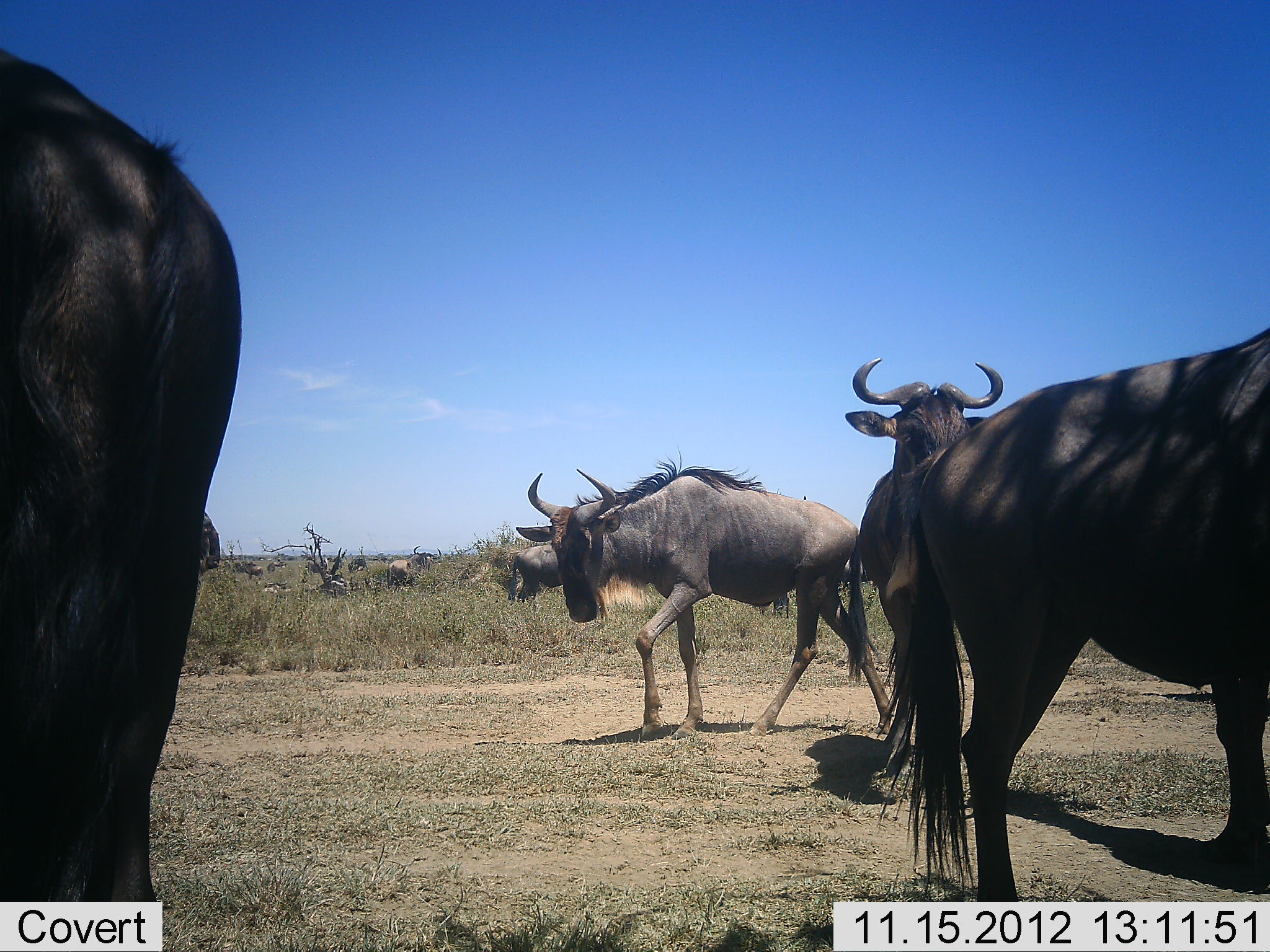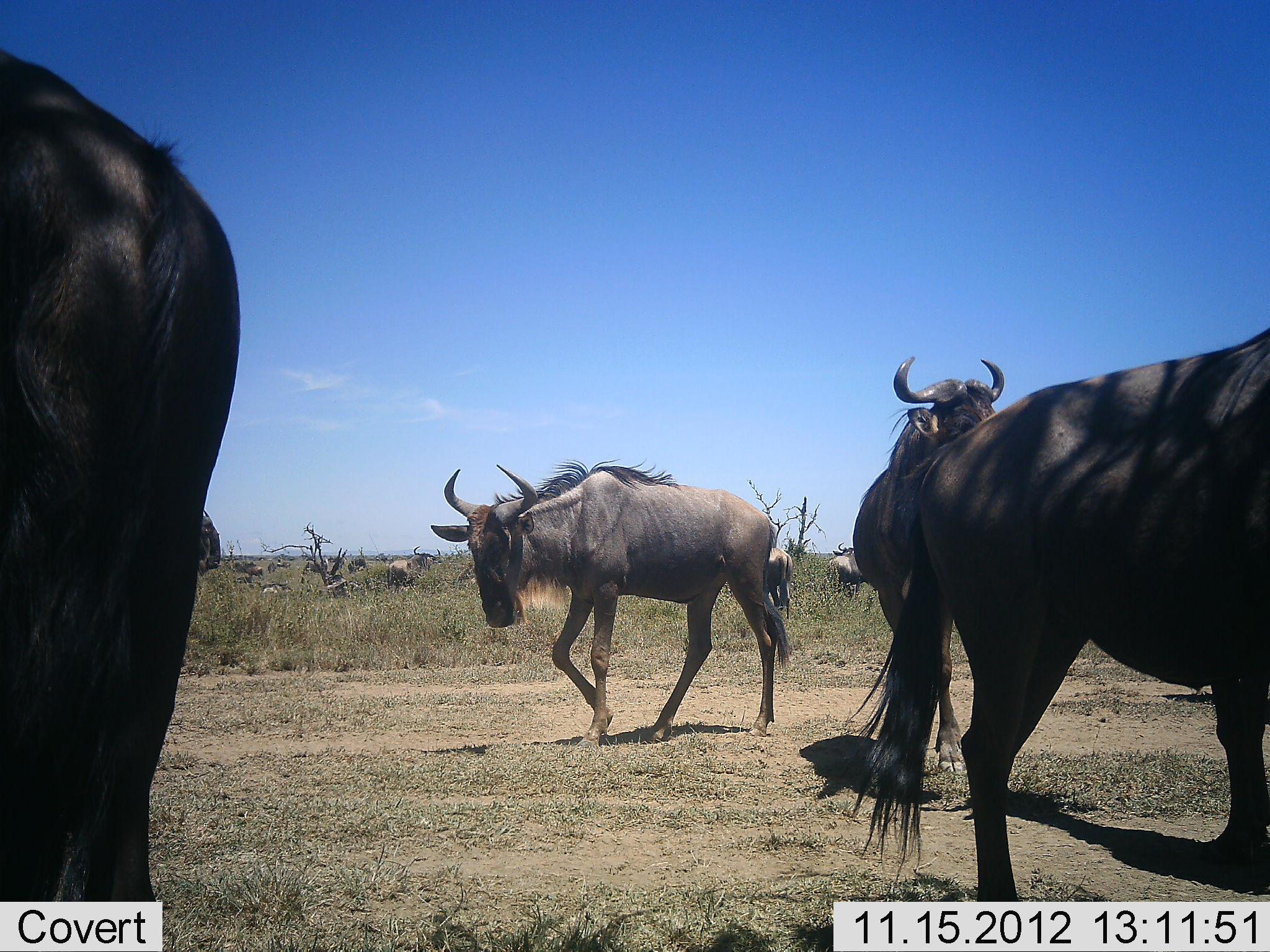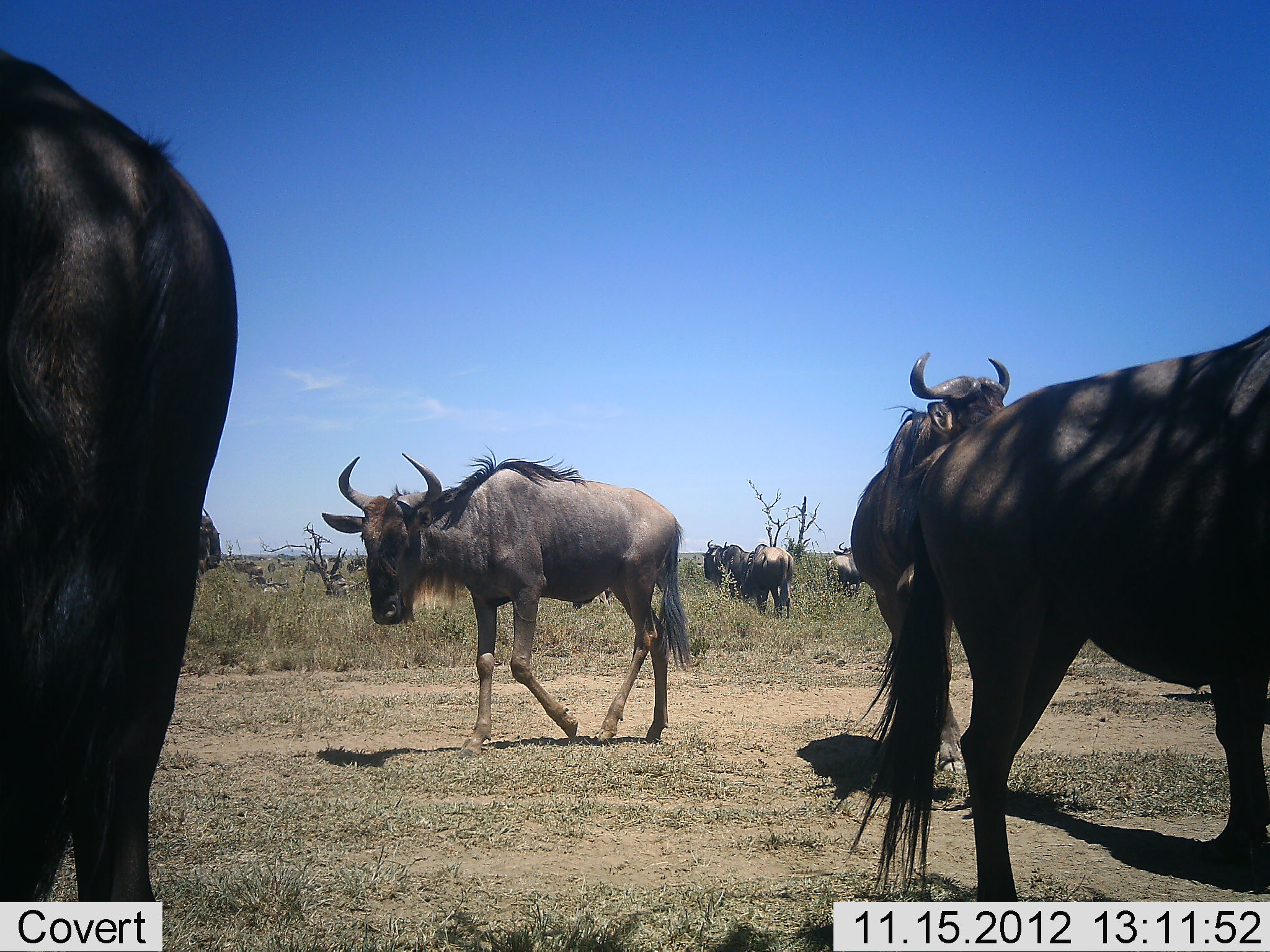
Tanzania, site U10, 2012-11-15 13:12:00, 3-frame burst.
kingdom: Animalia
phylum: Chordata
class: Mammalia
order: Artiodactyla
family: Bovidae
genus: Connochaetes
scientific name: Connochaetes taurinus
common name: blue wildebeest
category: wildebeest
Wildebeest (blue wildebeest) (Connochaetes taurinus), count 10. Behavior (volunteer vote fractions): standing 92%, resting 0%, moving 100%, interacting 0%. Young present (vote fraction): 0%. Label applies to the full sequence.